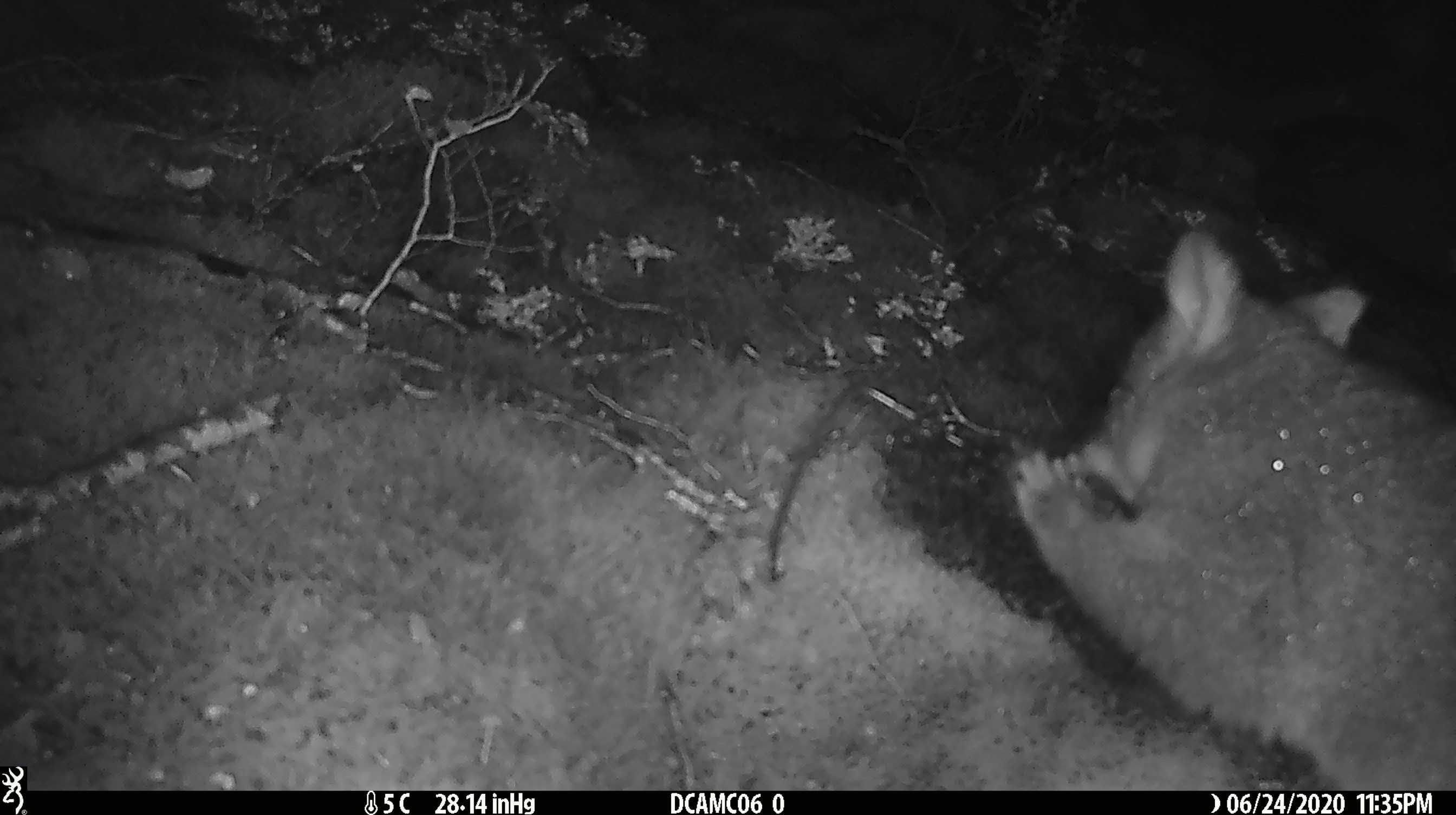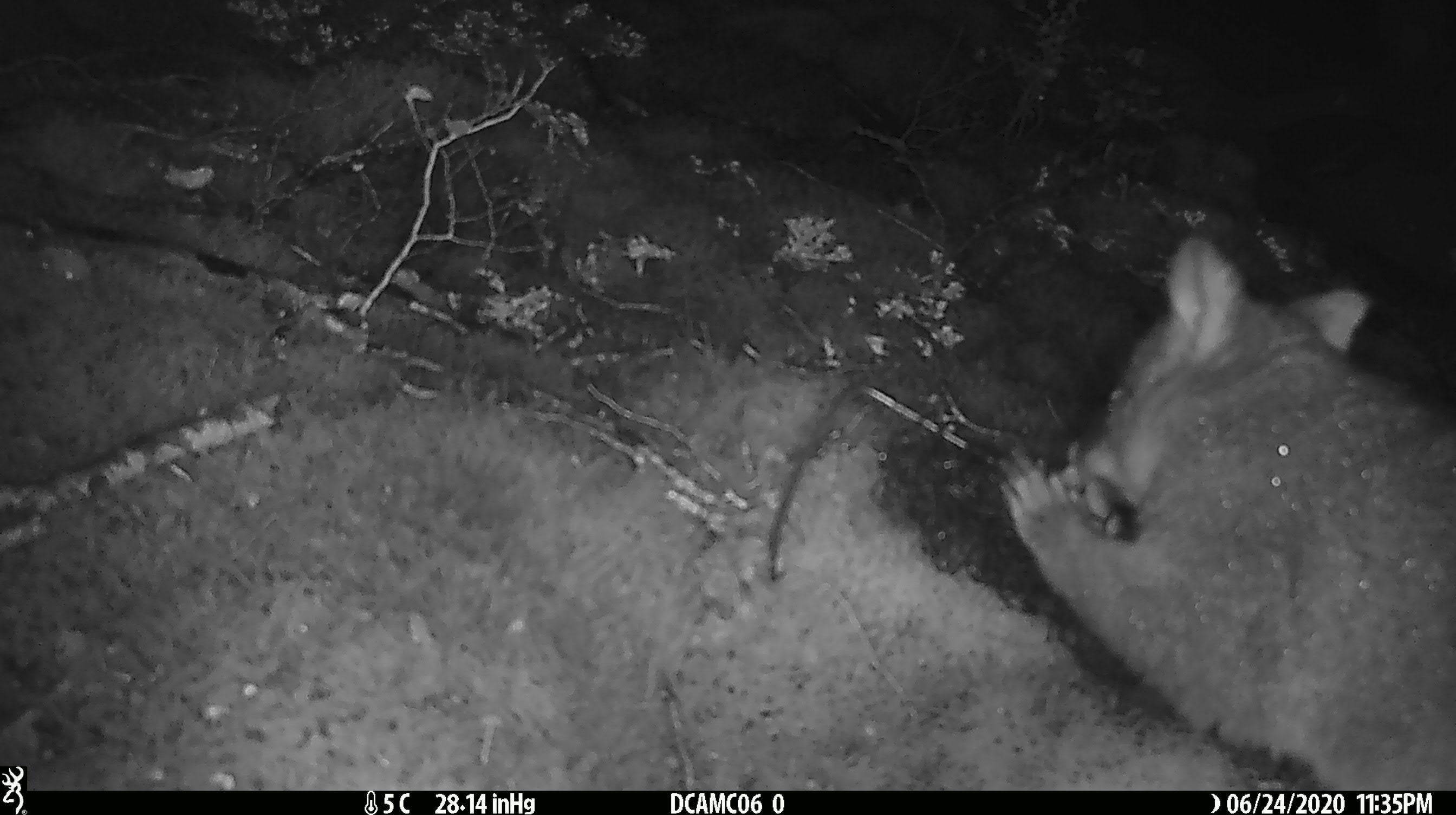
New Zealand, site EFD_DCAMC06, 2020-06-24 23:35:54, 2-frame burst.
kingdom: Animalia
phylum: Chordata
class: Mammalia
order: Diprotodontia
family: Phalangeridae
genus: Trichosurus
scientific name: Trichosurus vulpecula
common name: common brushtail possum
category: possum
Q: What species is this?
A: Possum (common brushtail possum) (Trichosurus vulpecula).